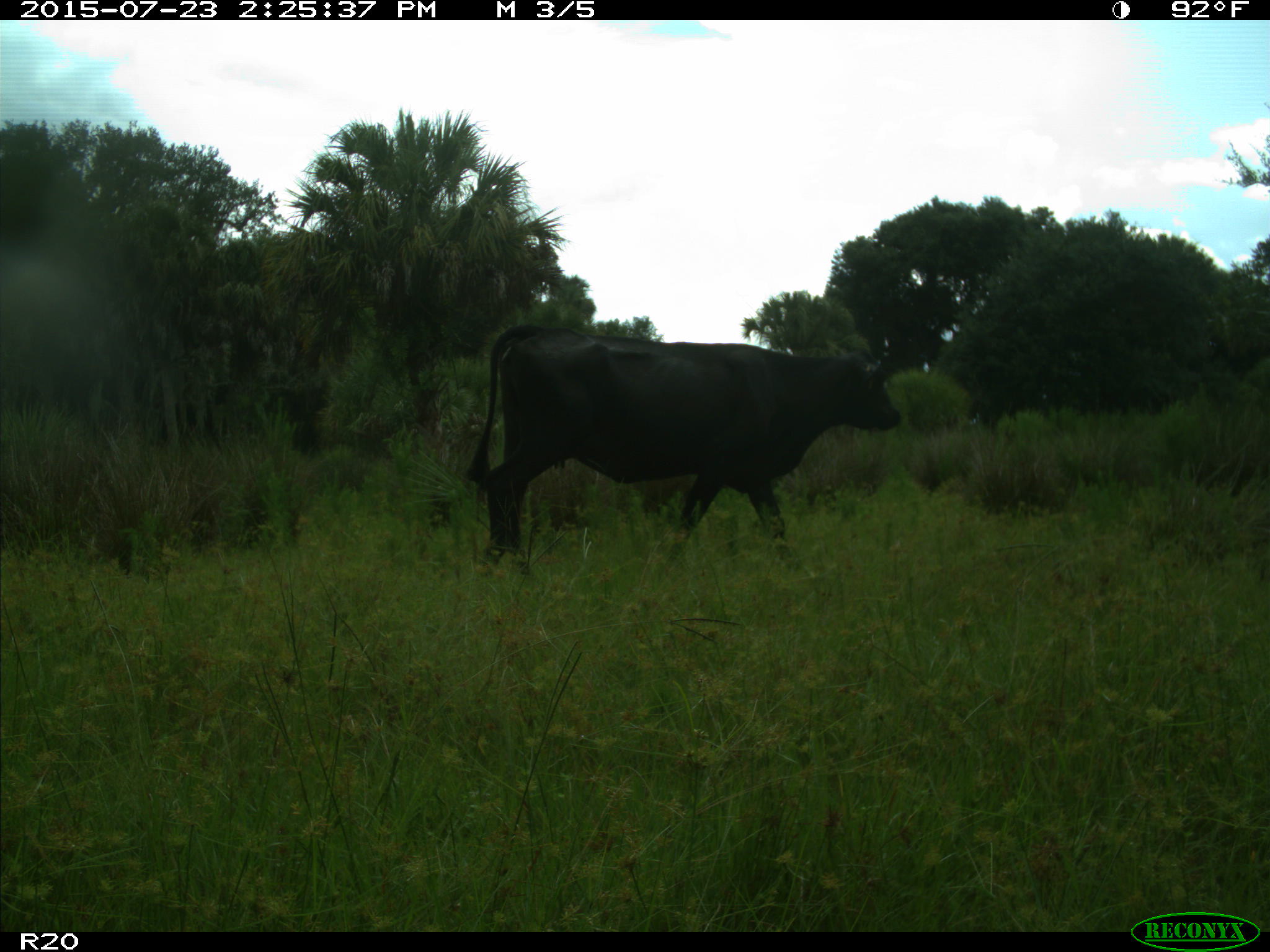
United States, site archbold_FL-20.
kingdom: Animalia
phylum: Chordata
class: Mammalia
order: Artiodactyla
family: Bovidae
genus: Bos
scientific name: Bos taurus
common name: domestic cow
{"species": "Bos taurus (domestic cow)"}